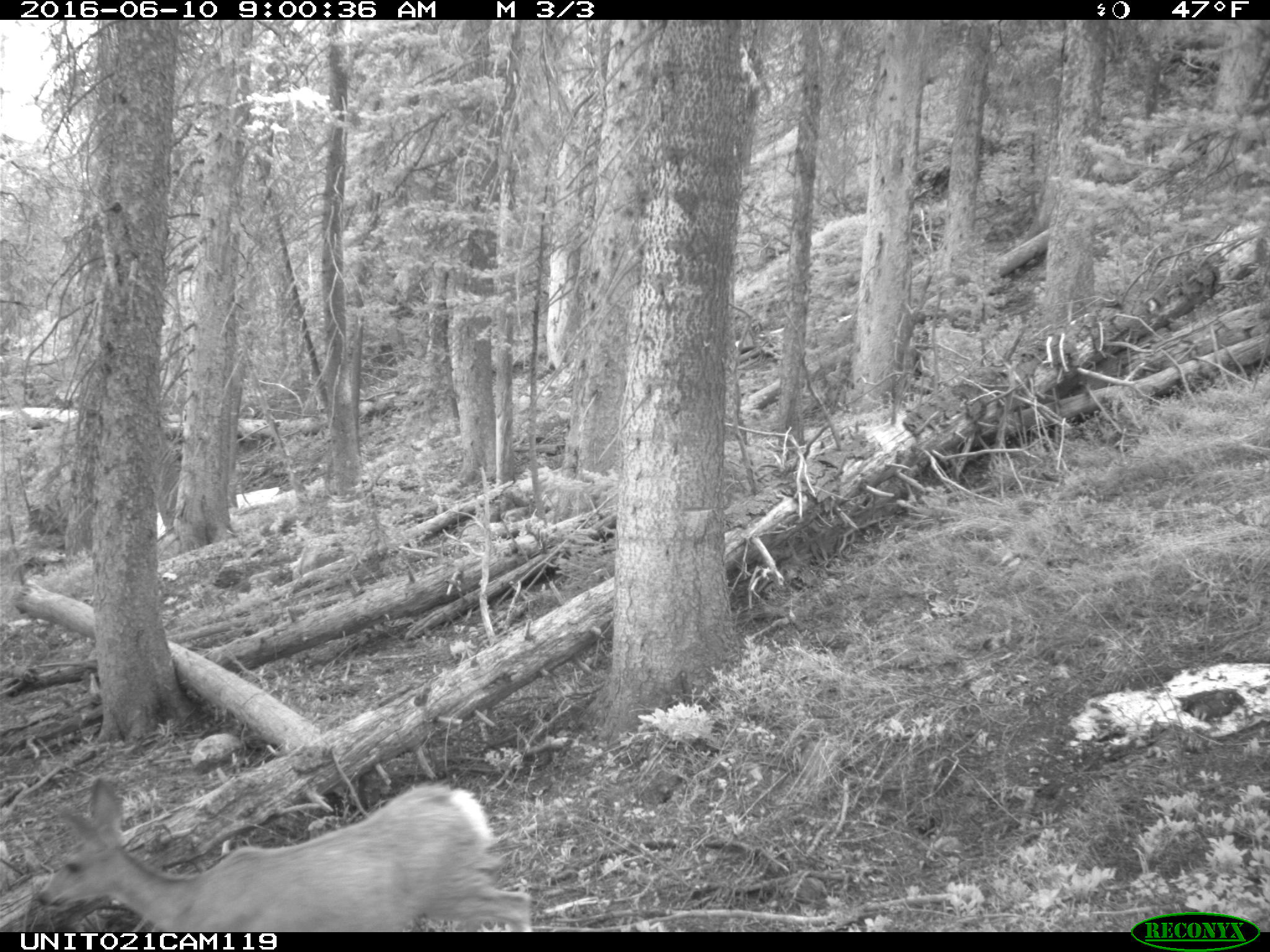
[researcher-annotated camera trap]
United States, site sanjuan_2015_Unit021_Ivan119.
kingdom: Animalia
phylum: Chordata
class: Mammalia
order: Artiodactyla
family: Cervidae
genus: Odocoileus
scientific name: Odocoileus hemionus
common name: mule deer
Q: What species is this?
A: Odocoileus hemionus (mule deer).